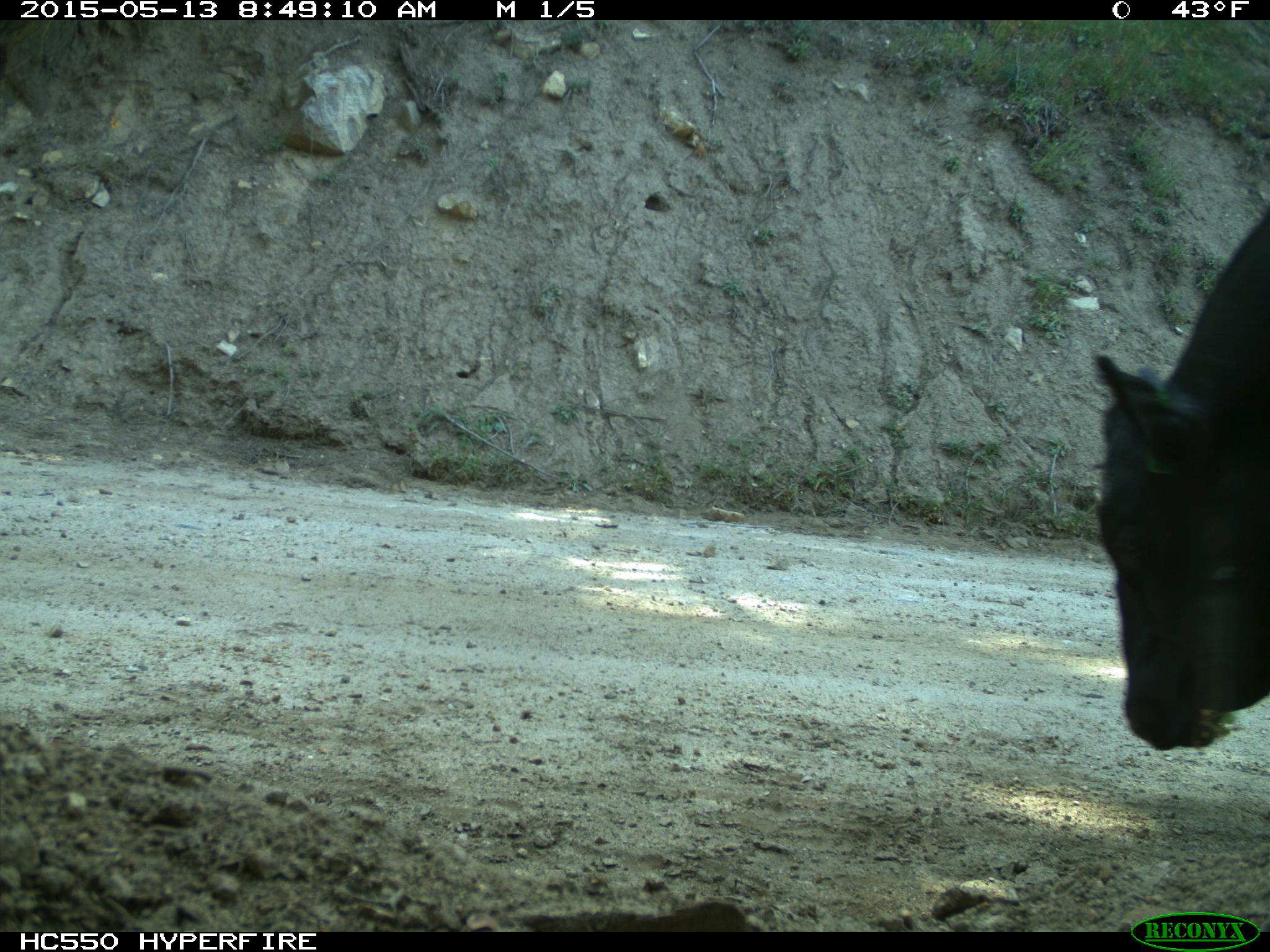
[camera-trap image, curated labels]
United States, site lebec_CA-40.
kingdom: Animalia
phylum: Chordata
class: Mammalia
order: Artiodactyla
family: Bovidae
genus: Bos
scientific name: Bos taurus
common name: domestic cow